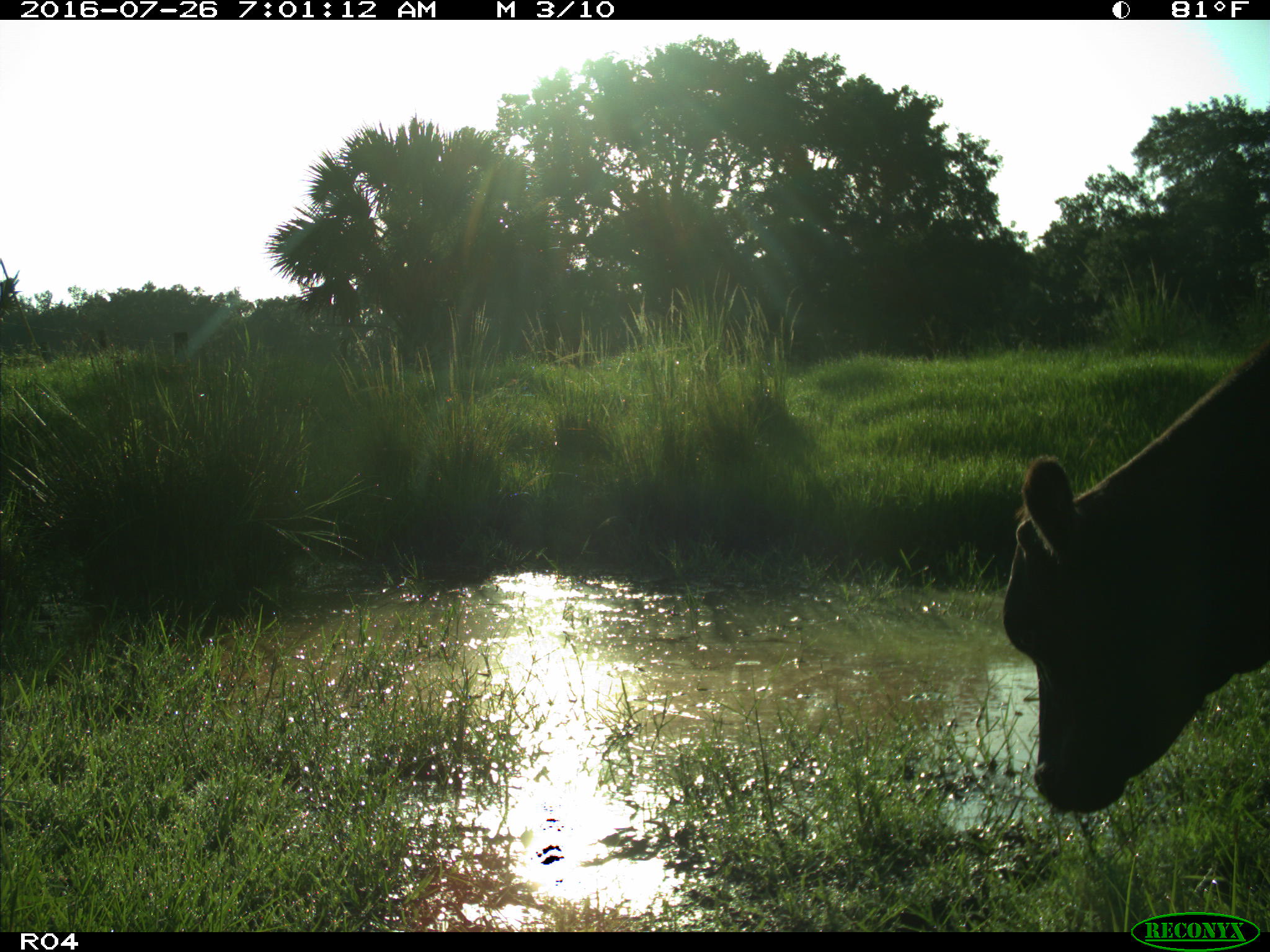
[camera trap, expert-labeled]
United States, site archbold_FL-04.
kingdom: Animalia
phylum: Chordata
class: Mammalia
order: Artiodactyla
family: Bovidae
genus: Bos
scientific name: Bos taurus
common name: domestic cow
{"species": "Bos taurus (domestic cow)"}